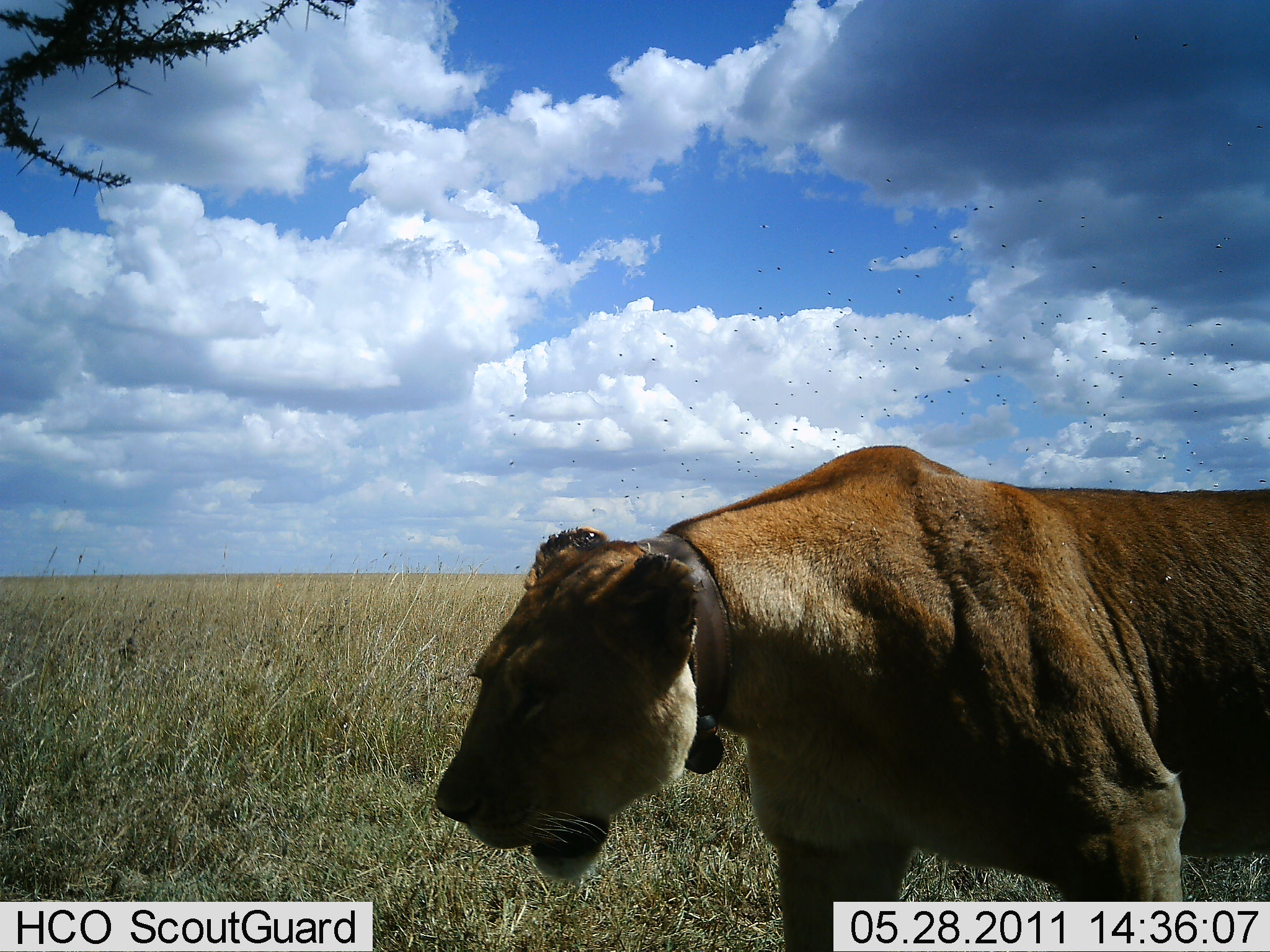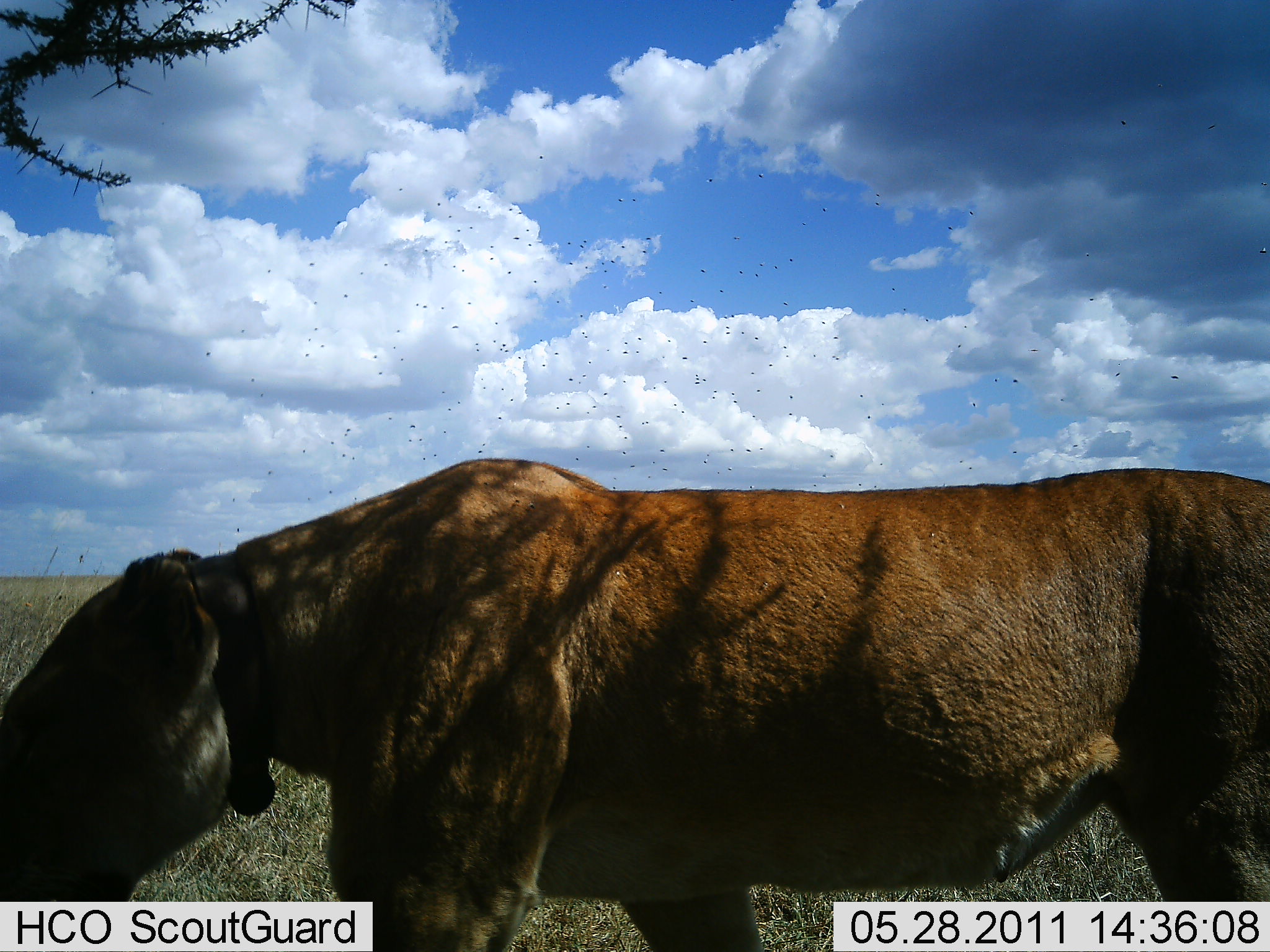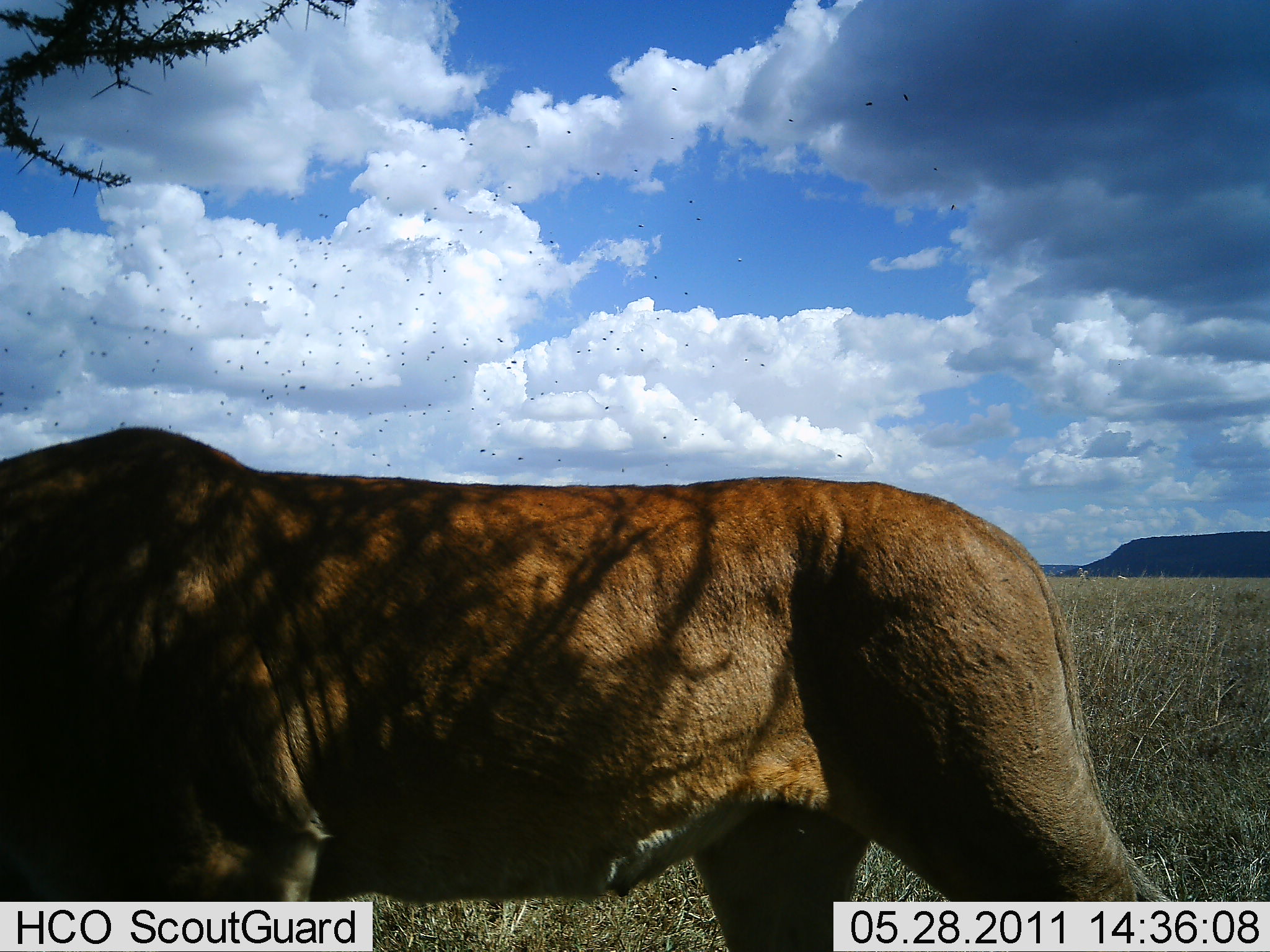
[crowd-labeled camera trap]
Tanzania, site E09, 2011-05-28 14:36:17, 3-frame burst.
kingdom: Animalia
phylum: Chordata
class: Mammalia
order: Carnivora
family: Felidae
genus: Panthera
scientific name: Panthera leo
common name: lion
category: lionfemale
Lionfemale (lion) (Panthera leo), count 1. Behavior (volunteer vote fractions): standing 0%, resting 0%, moving 100%, interacting 0%. Young present (vote fraction): 0%. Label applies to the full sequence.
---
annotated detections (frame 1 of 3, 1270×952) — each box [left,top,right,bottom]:
animal: [433,443,1269,950]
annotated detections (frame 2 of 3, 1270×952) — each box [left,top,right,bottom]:
animal: [2,457,1269,950]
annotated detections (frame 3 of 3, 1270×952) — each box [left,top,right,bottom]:
animal: [0,423,1186,950]